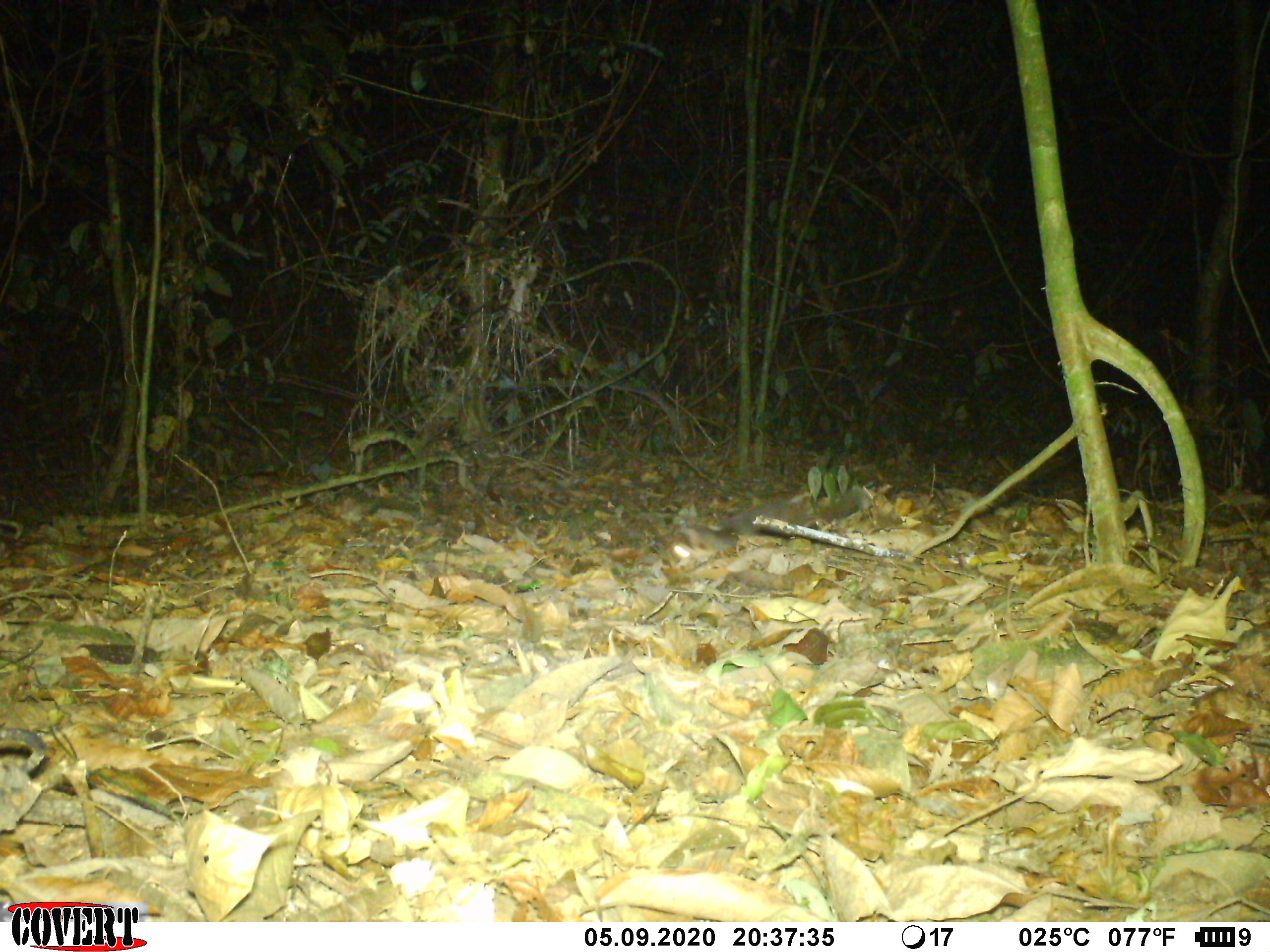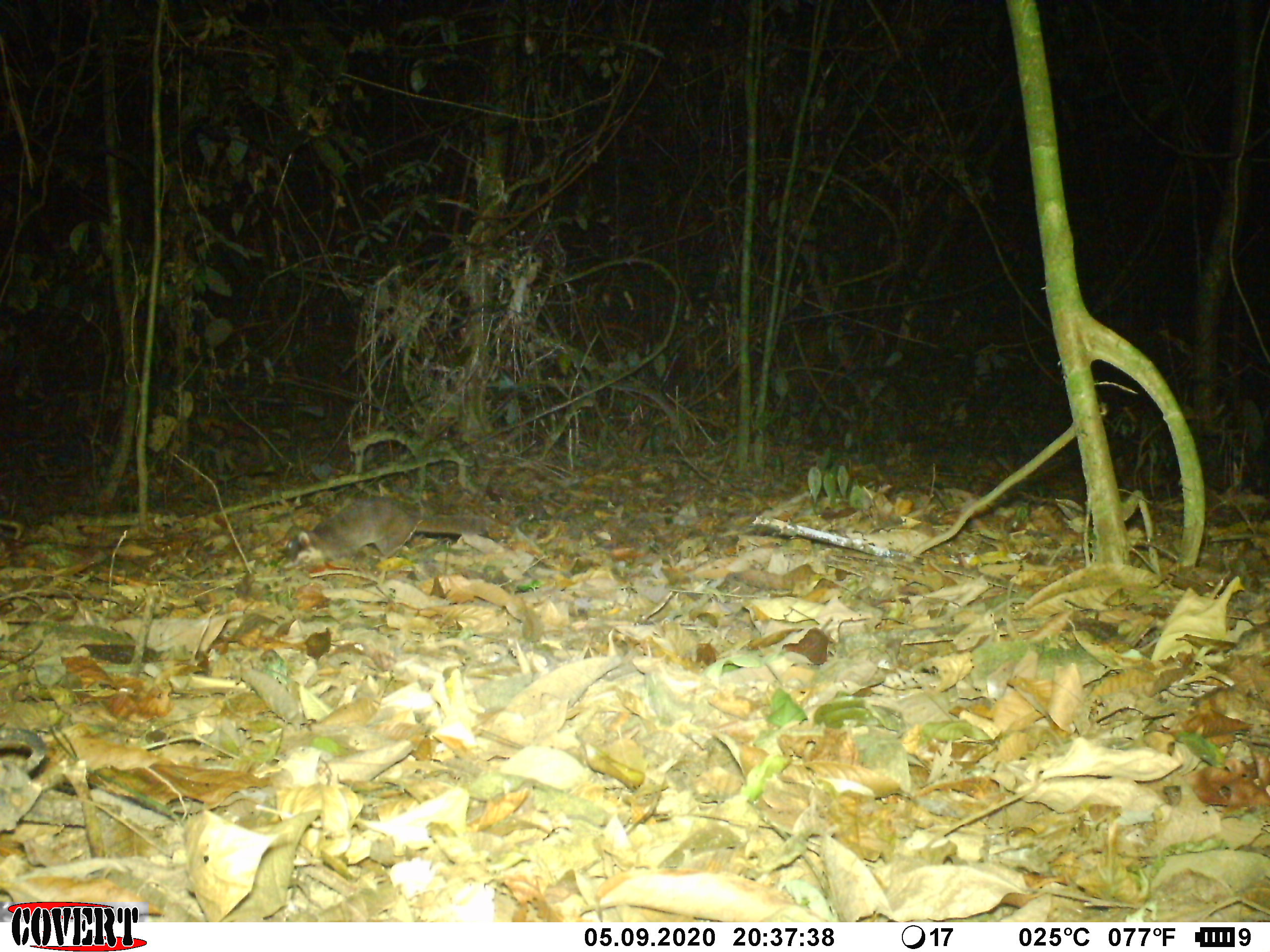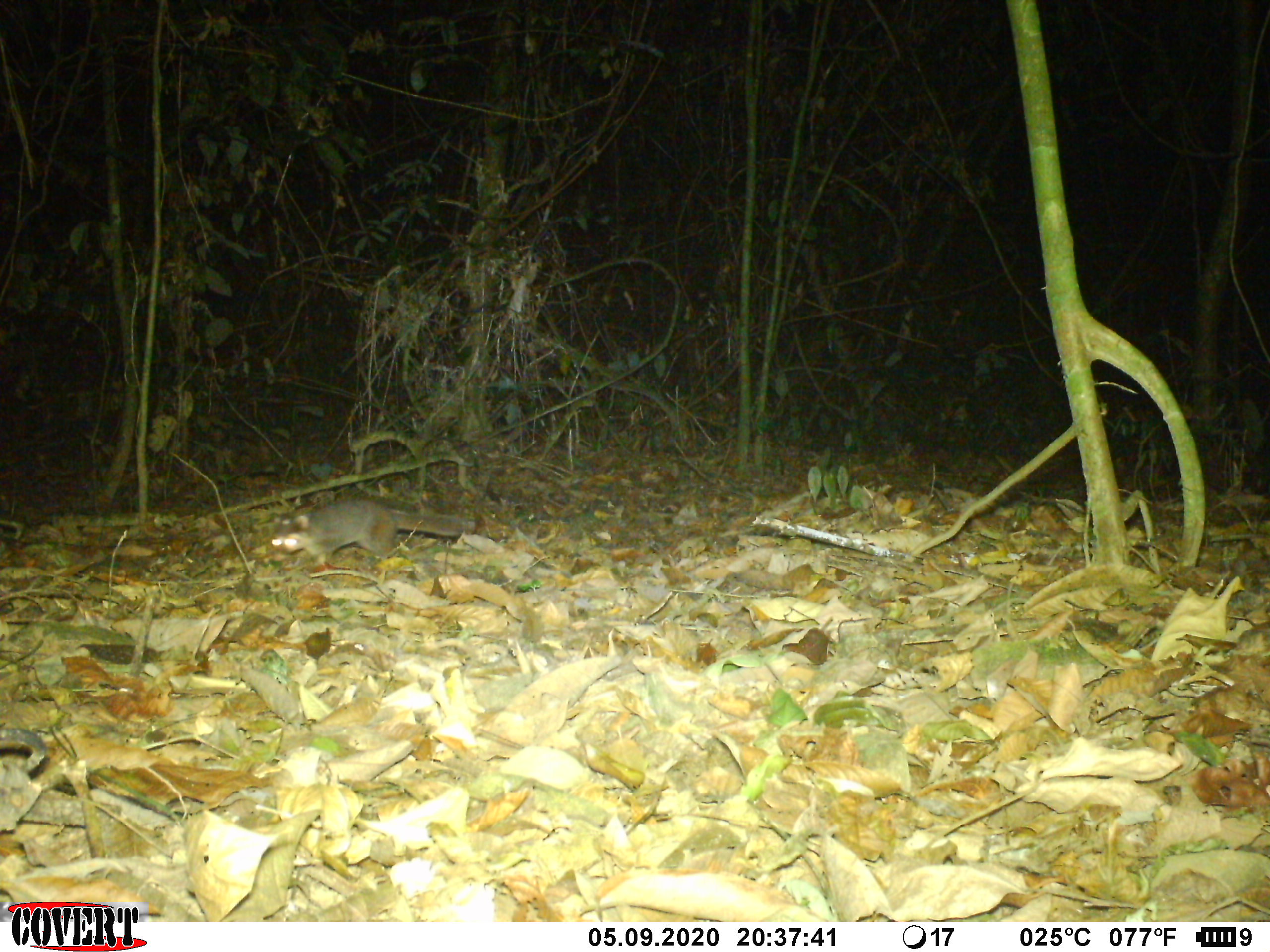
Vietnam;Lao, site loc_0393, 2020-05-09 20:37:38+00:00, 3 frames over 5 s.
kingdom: Animalia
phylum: Chordata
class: Mammalia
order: Carnivora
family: Mustelidae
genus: Melogale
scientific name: Melogale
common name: ferret badger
Ferret badger (Melogale). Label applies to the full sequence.